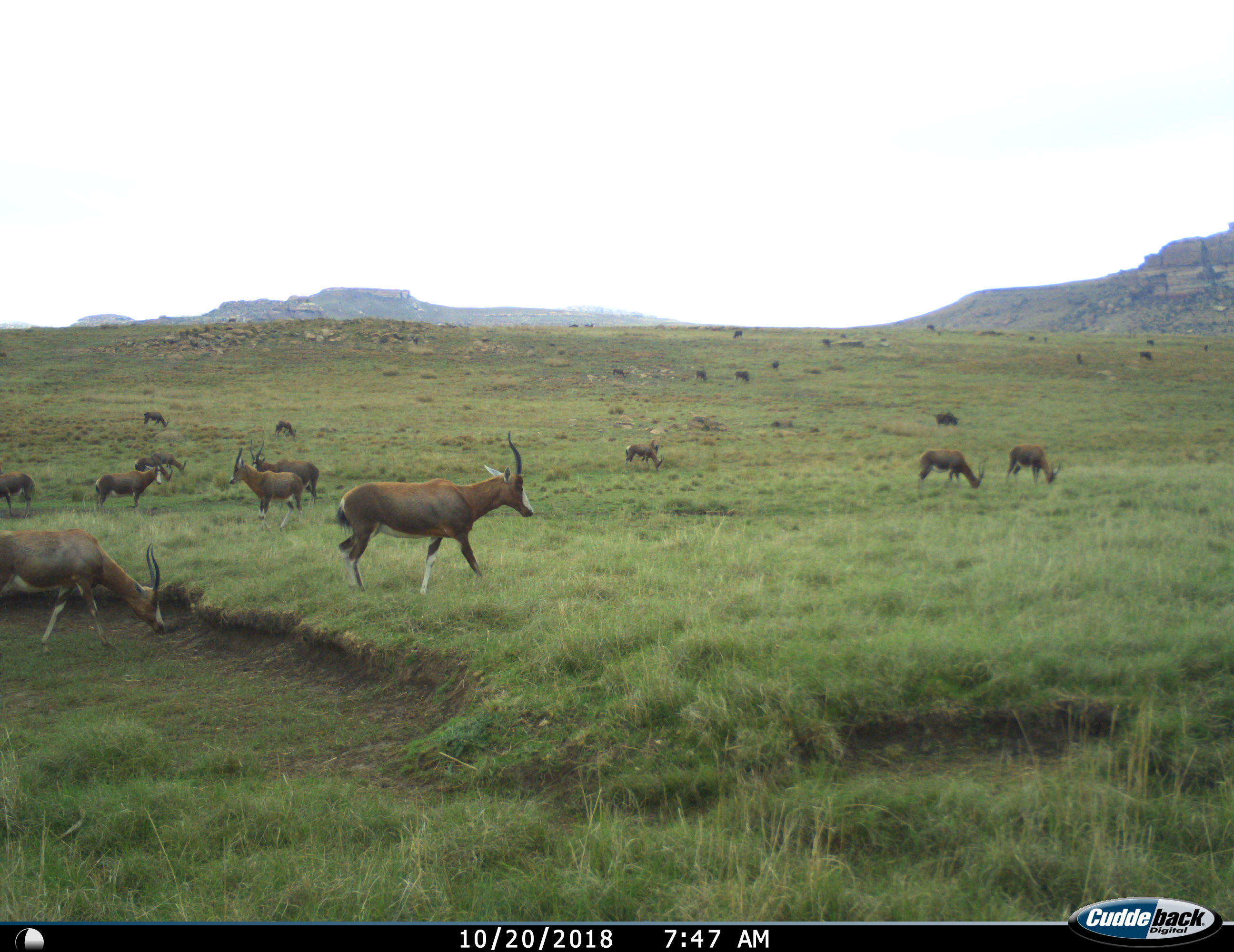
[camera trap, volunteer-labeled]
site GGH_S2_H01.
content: unidentified animal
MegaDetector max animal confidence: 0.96